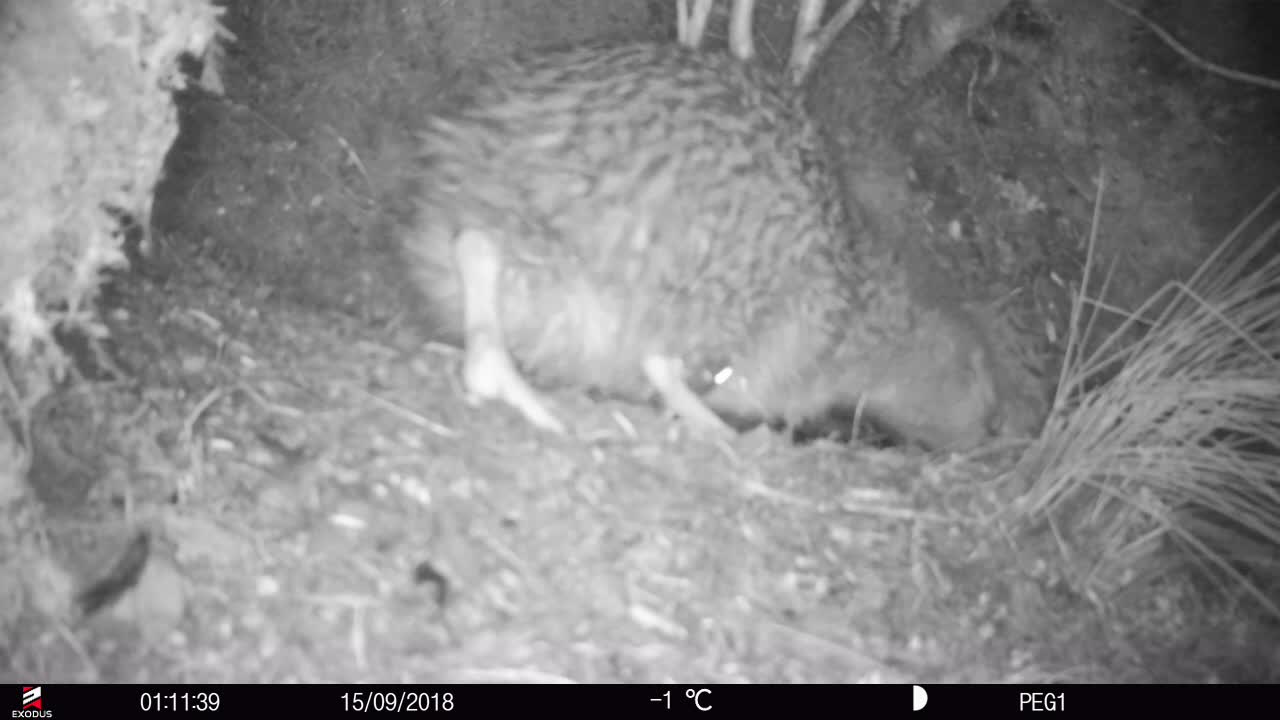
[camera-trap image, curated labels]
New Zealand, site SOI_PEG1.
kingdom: Animalia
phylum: Chordata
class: Aves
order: Apterygiformes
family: Apterygidae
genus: Apteryx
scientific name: Apteryx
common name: kiwi